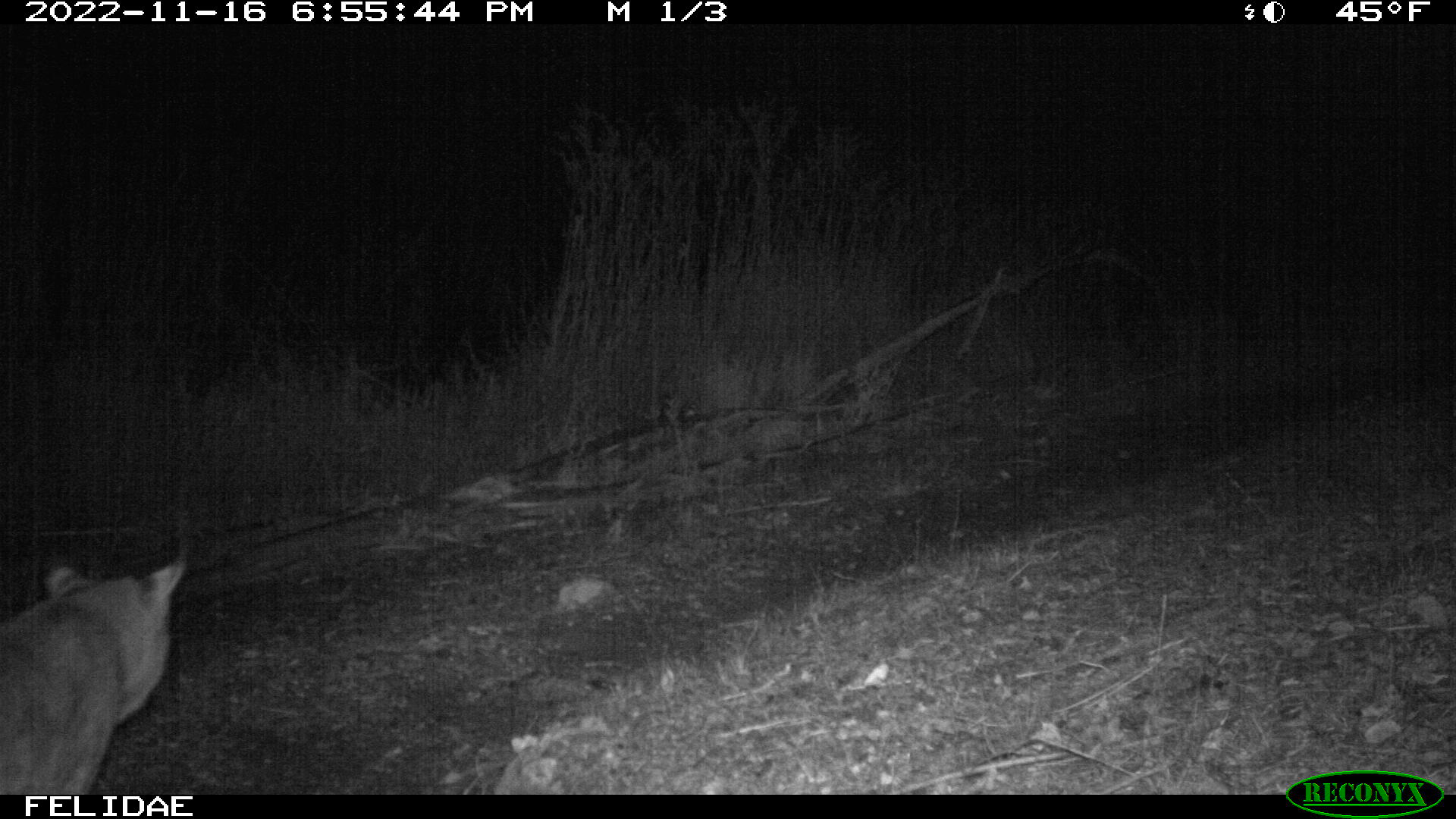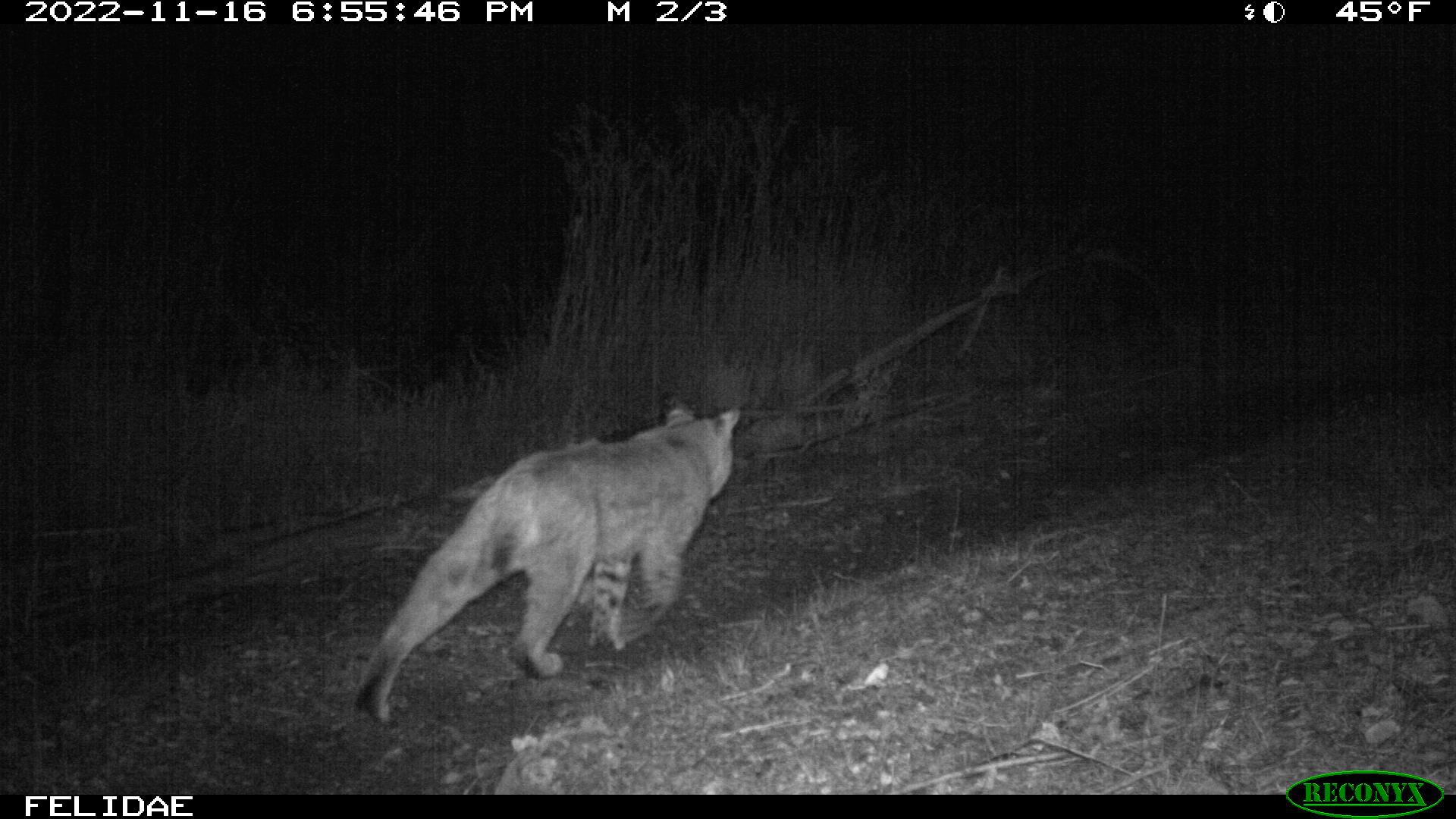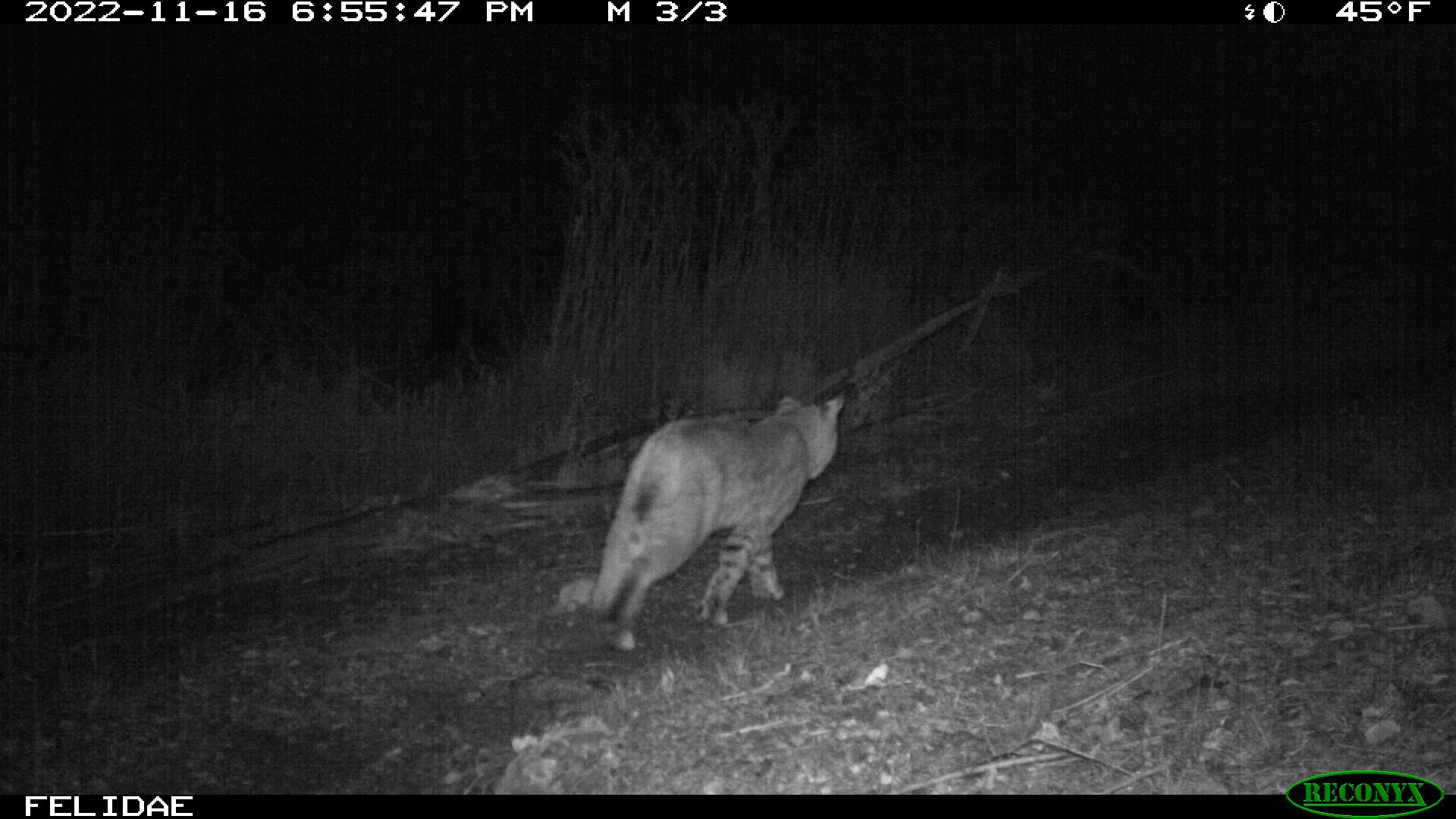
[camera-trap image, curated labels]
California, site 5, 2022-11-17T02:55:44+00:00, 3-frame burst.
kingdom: Animalia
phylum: Chordata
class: Mammalia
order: Carnivora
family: Felidae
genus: Lynx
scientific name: Lynx rufus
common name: bobcat